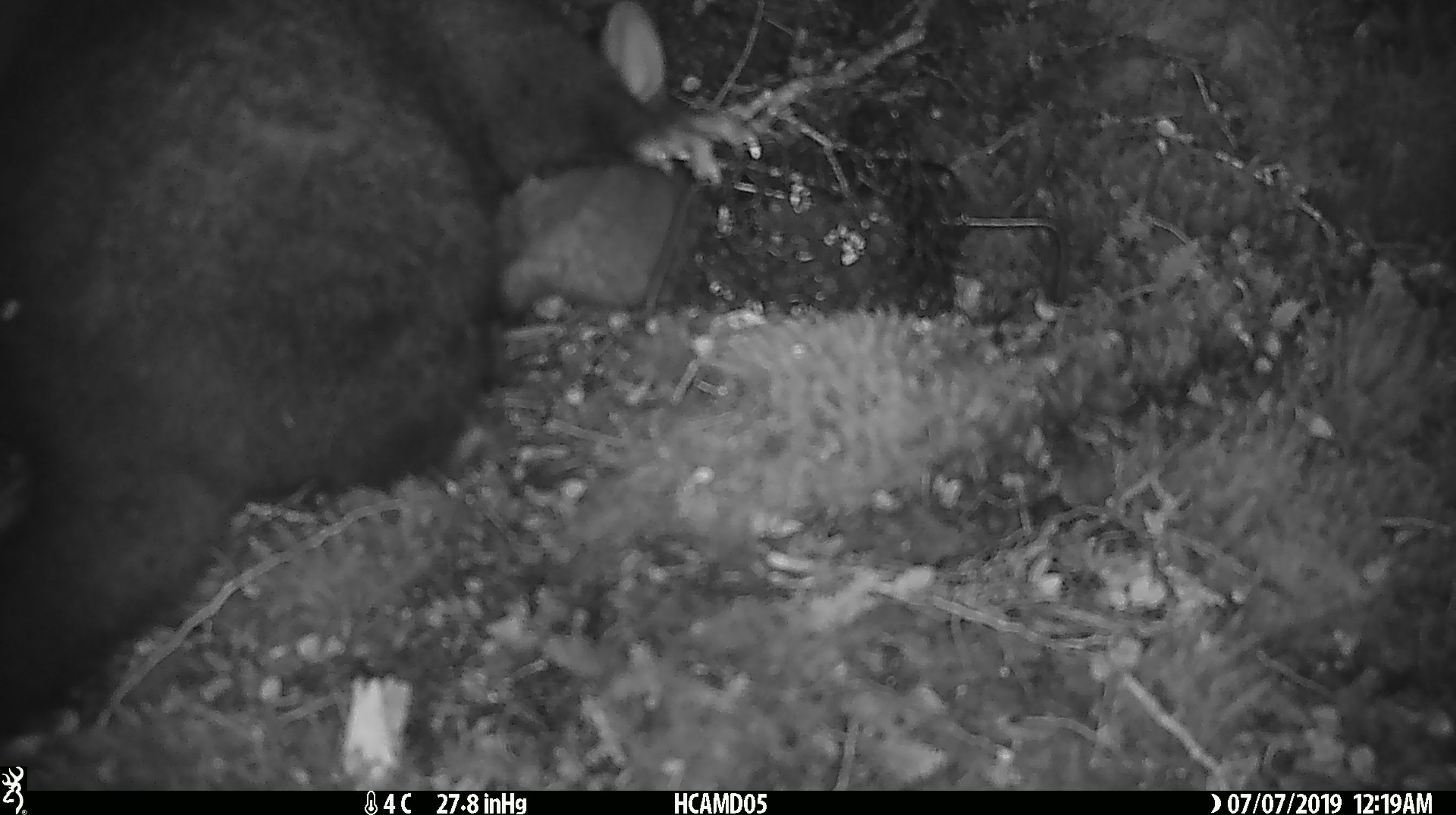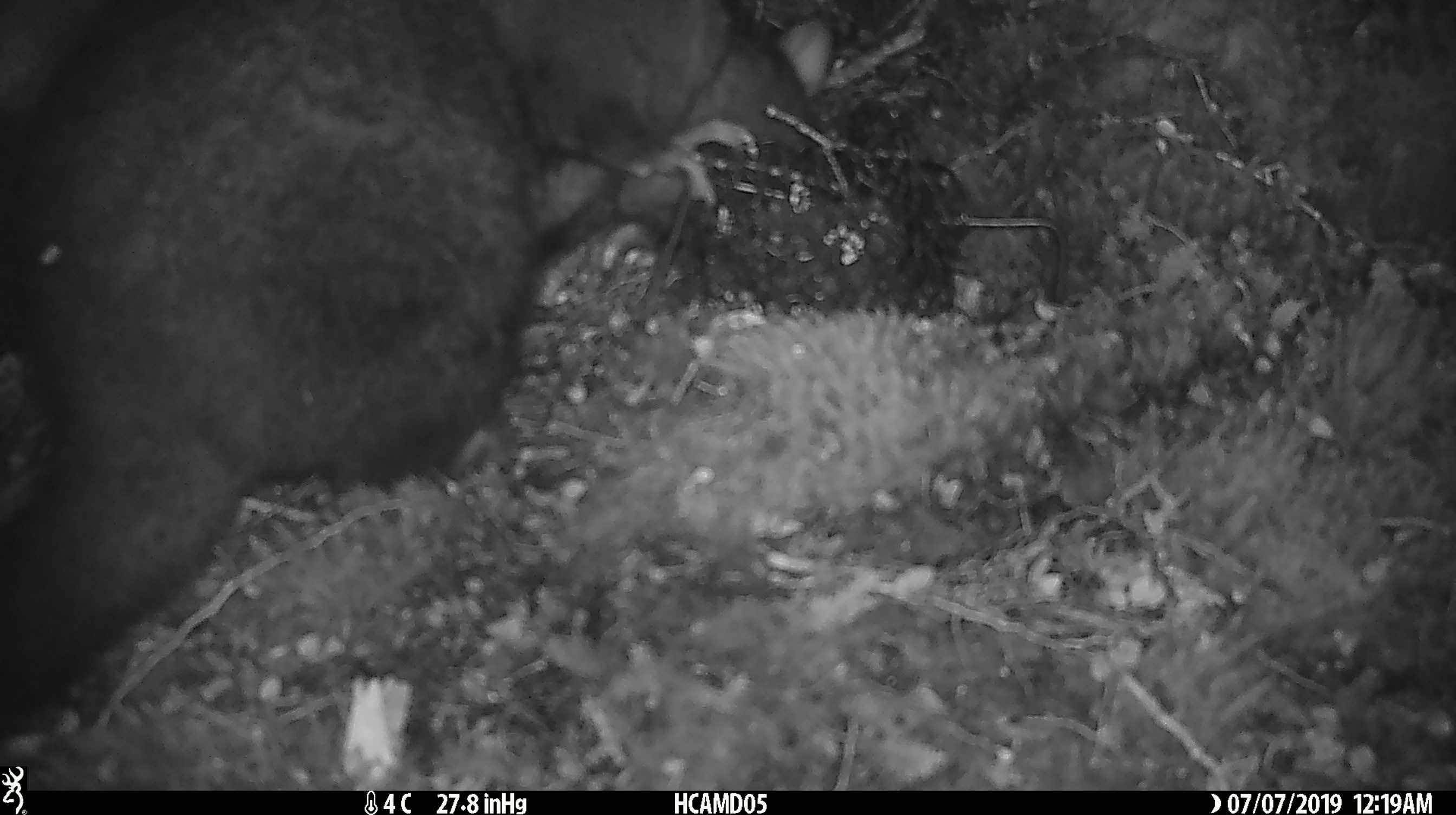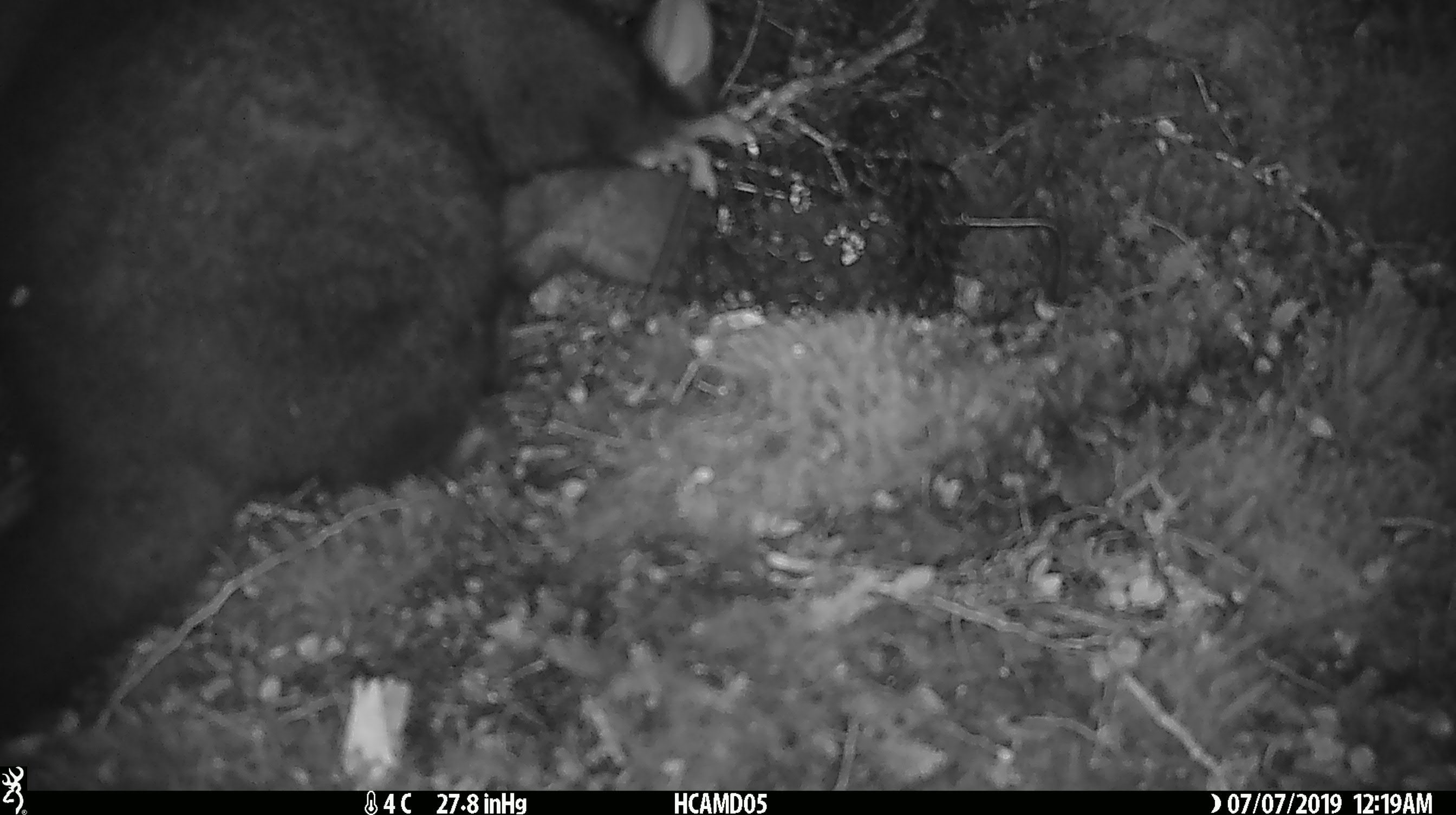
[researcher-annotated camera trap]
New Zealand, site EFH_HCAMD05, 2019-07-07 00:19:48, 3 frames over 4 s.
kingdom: Animalia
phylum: Chordata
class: Mammalia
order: Diprotodontia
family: Phalangeridae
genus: Trichosurus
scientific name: Trichosurus vulpecula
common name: common brushtail possum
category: possum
Possum (common brushtail possum) (Trichosurus vulpecula).